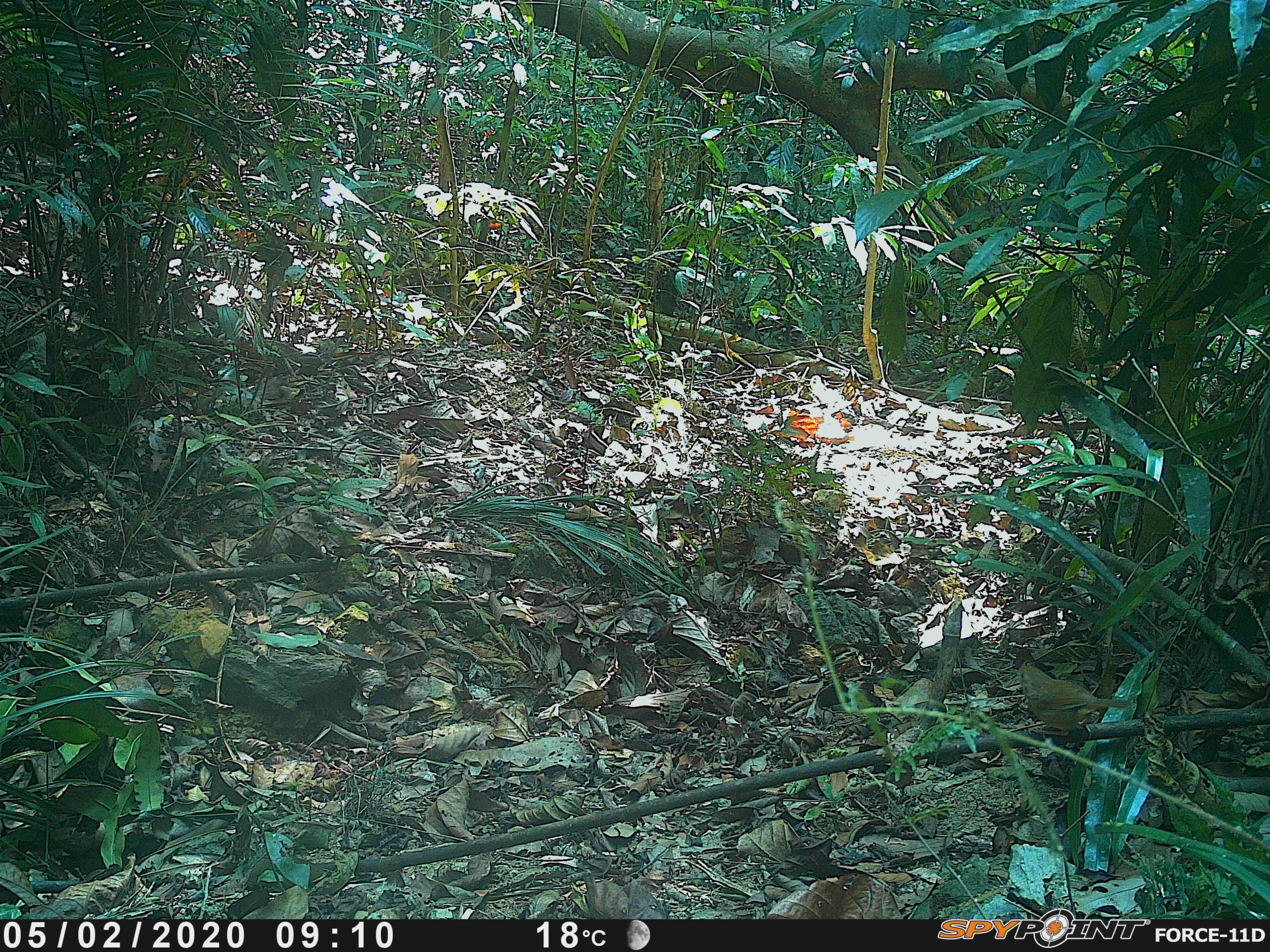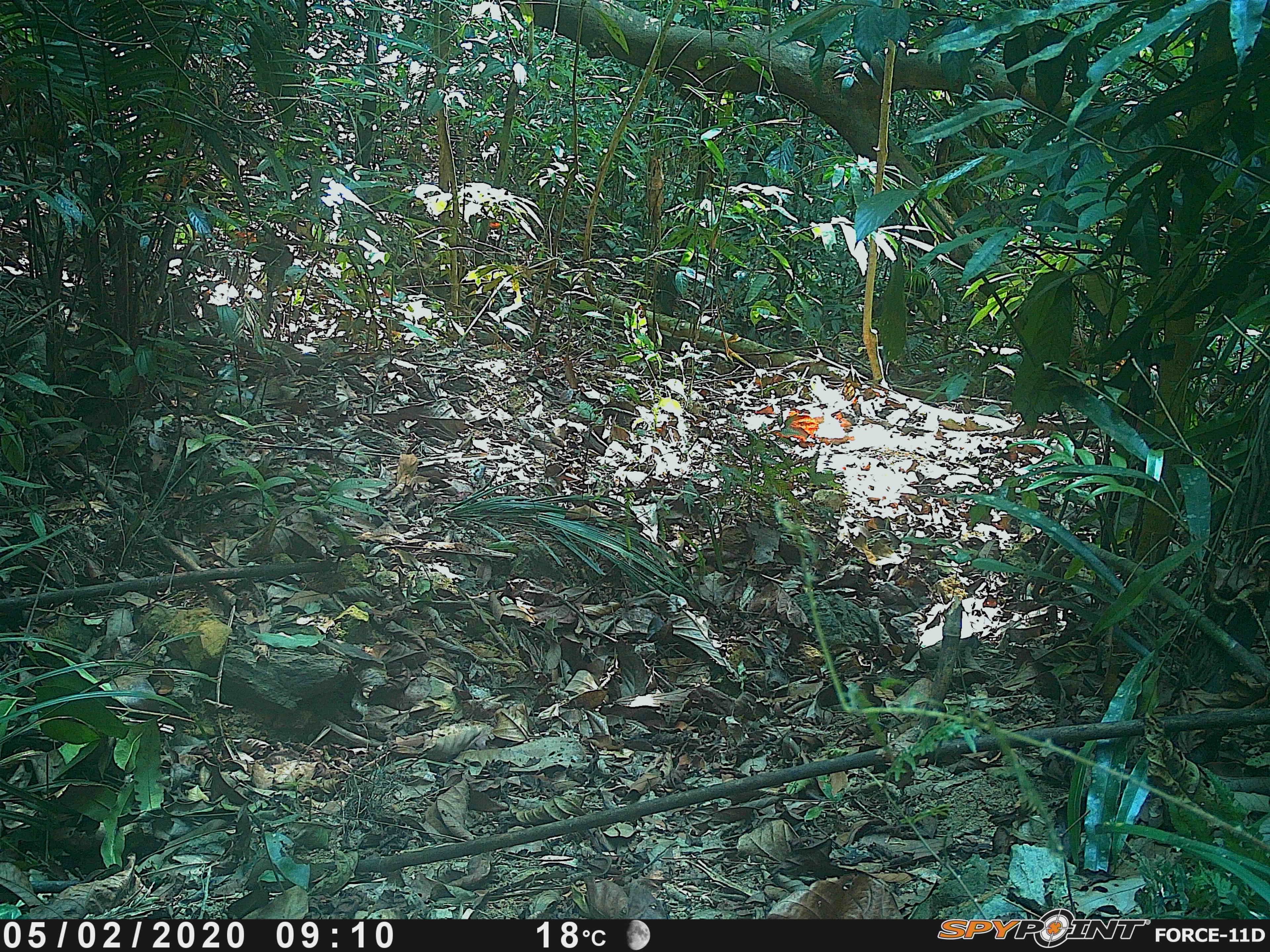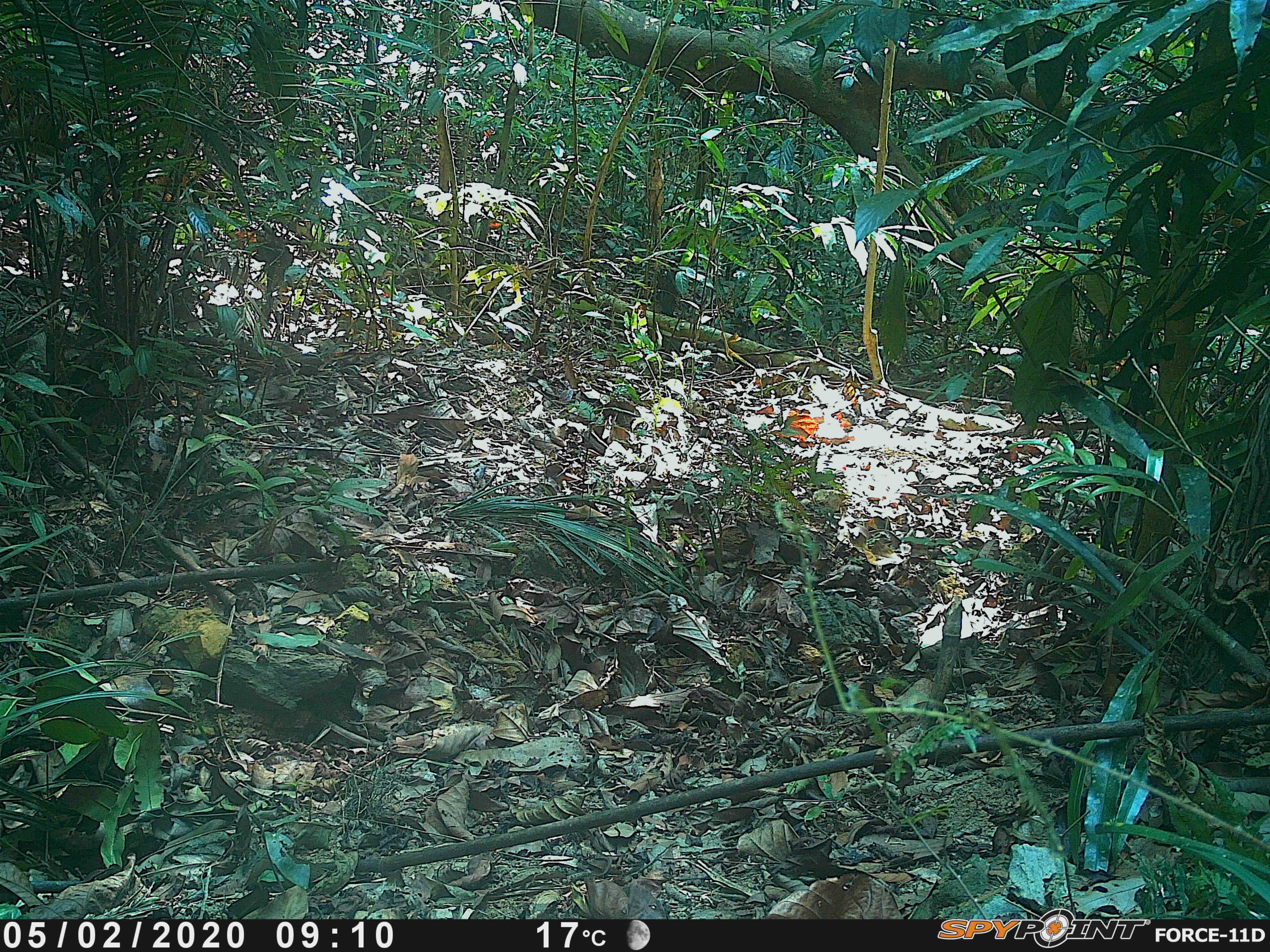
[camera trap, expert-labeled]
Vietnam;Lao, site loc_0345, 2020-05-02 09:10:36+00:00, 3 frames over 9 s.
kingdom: Animalia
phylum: Chordata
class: Aves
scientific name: Aves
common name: bird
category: unidentified bird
Unidentified bird (bird) (Aves). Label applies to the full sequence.